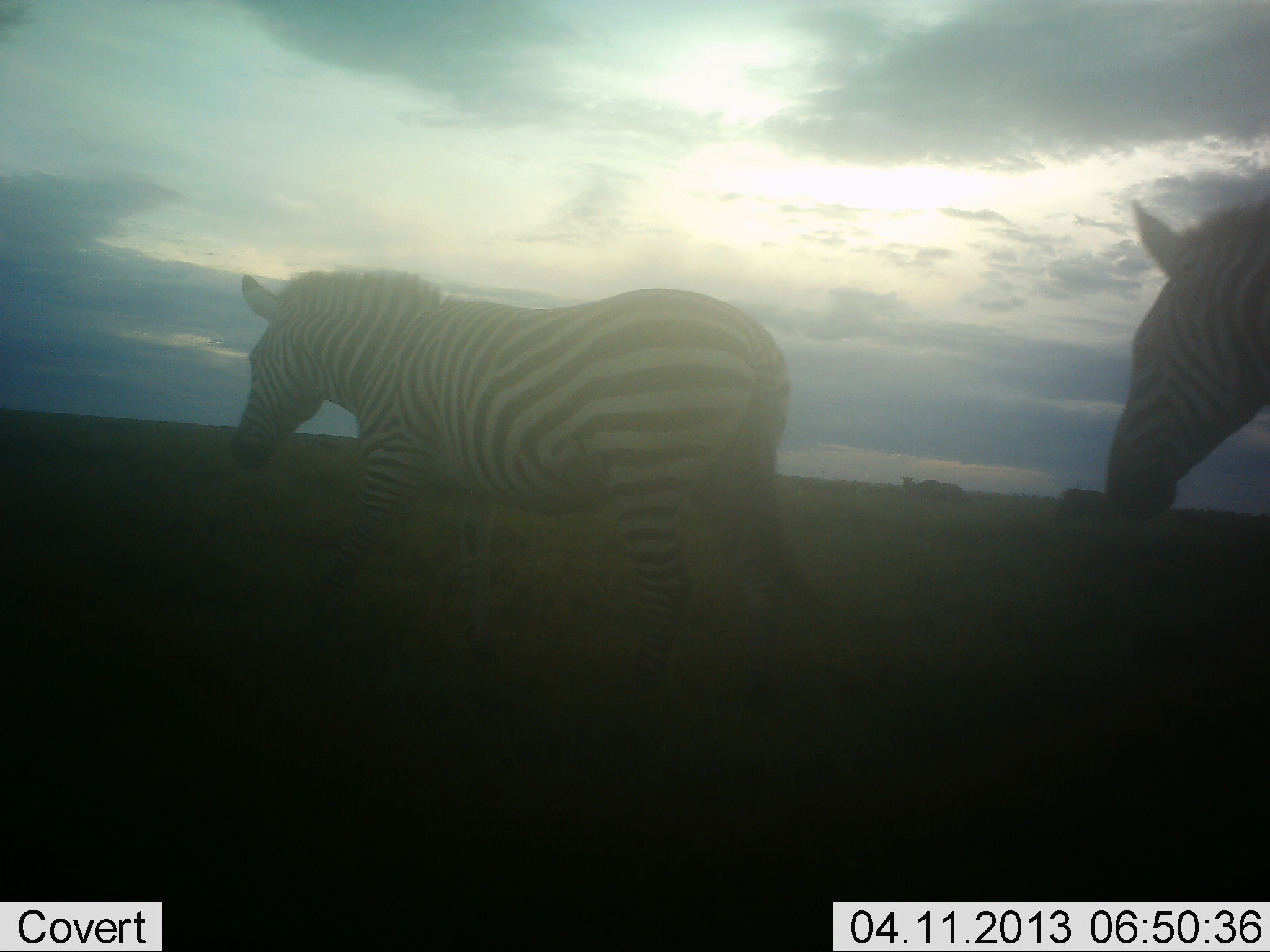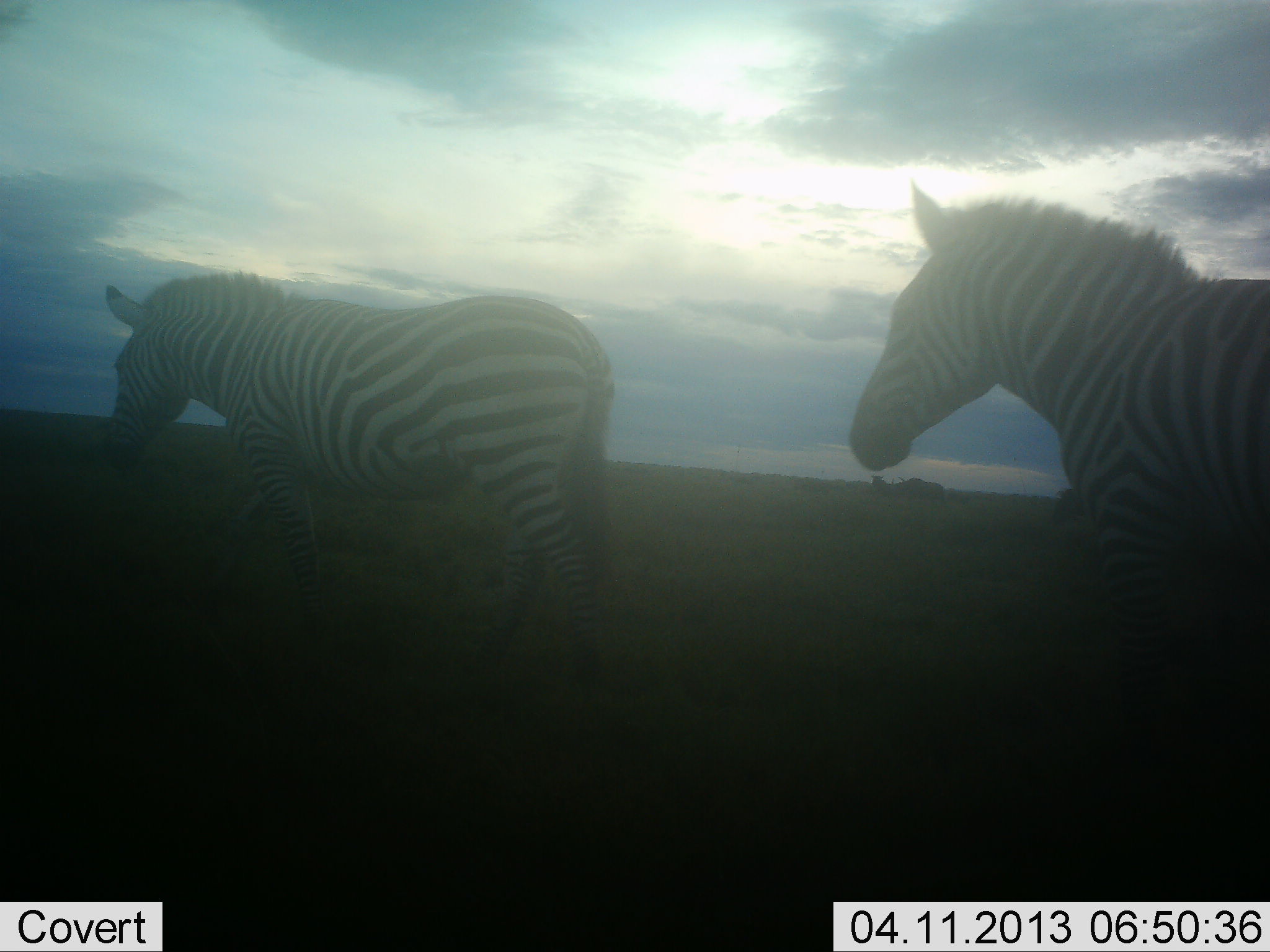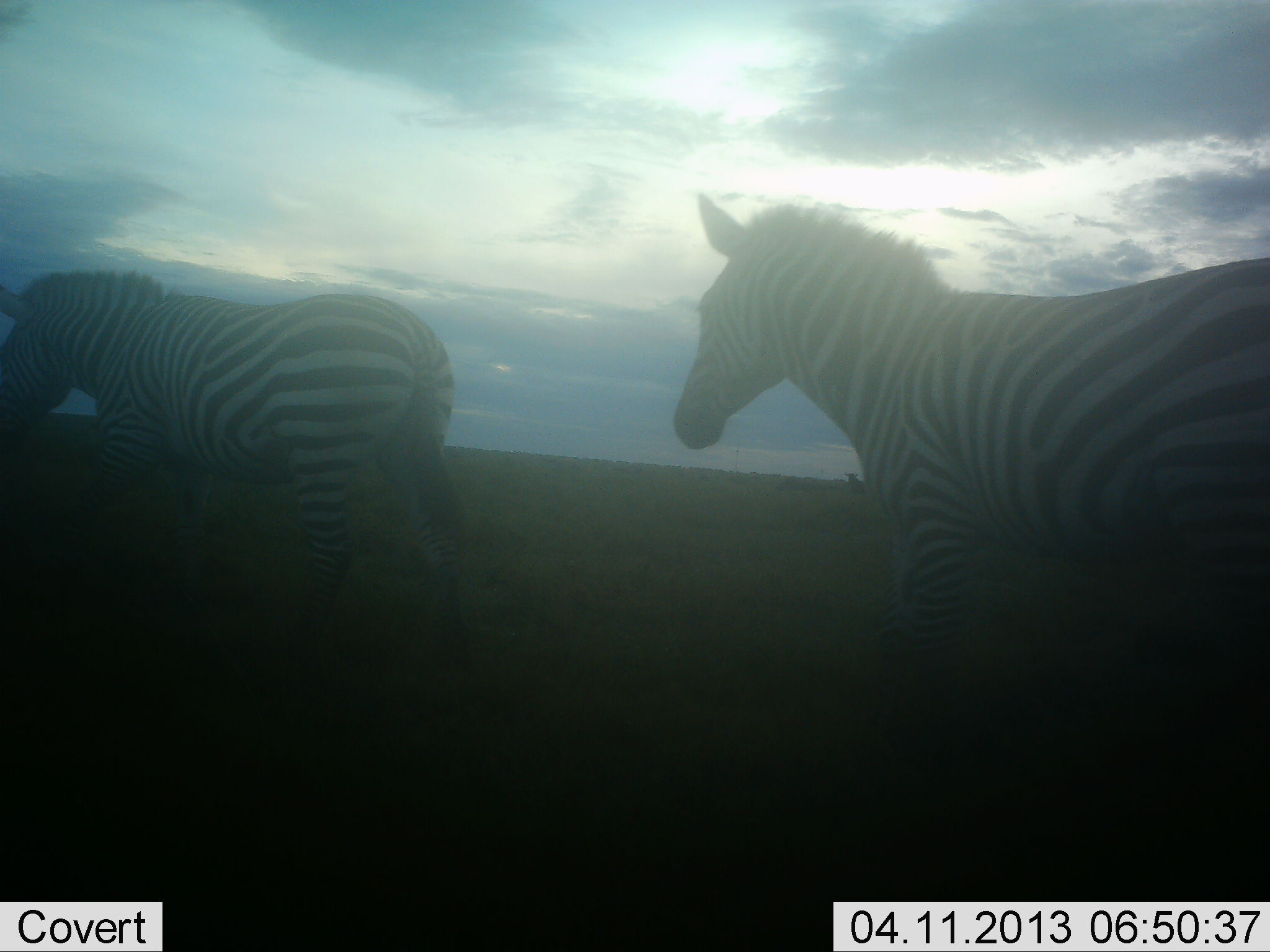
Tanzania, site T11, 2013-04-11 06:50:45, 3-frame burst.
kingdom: Animalia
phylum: Chordata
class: Mammalia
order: Perissodactyla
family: Equidae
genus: Equus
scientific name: Equus quagga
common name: plains zebra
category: zebra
Zebra (plains zebra) (Equus quagga), count 2. Behavior (volunteer vote fractions): standing 5%, resting 0%, moving 95%, interacting 0%. Young present (vote fraction): 0%. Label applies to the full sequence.